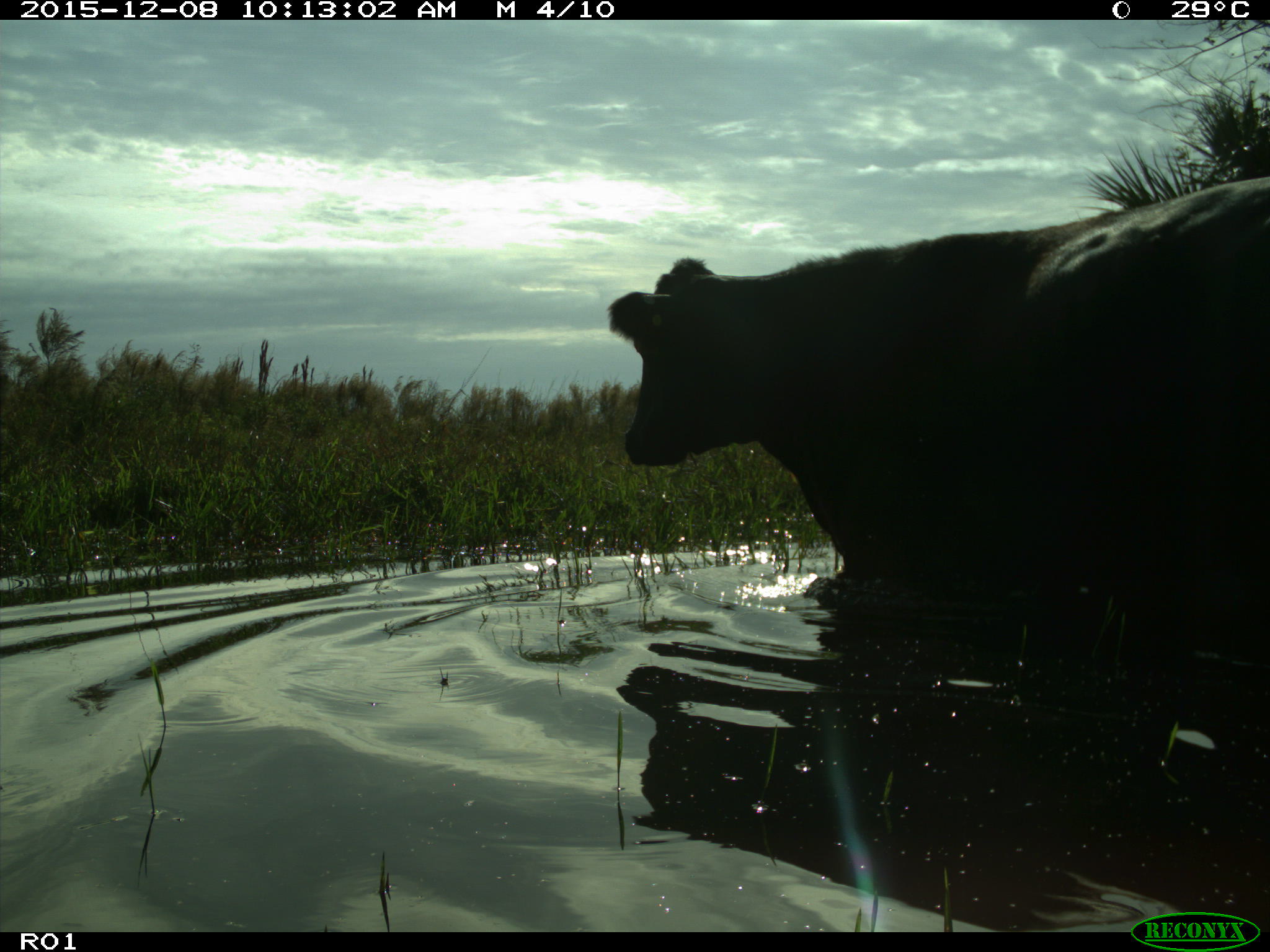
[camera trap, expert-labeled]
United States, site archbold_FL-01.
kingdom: Animalia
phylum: Chordata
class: Mammalia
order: Artiodactyla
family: Bovidae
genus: Bos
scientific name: Bos taurus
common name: domestic cow